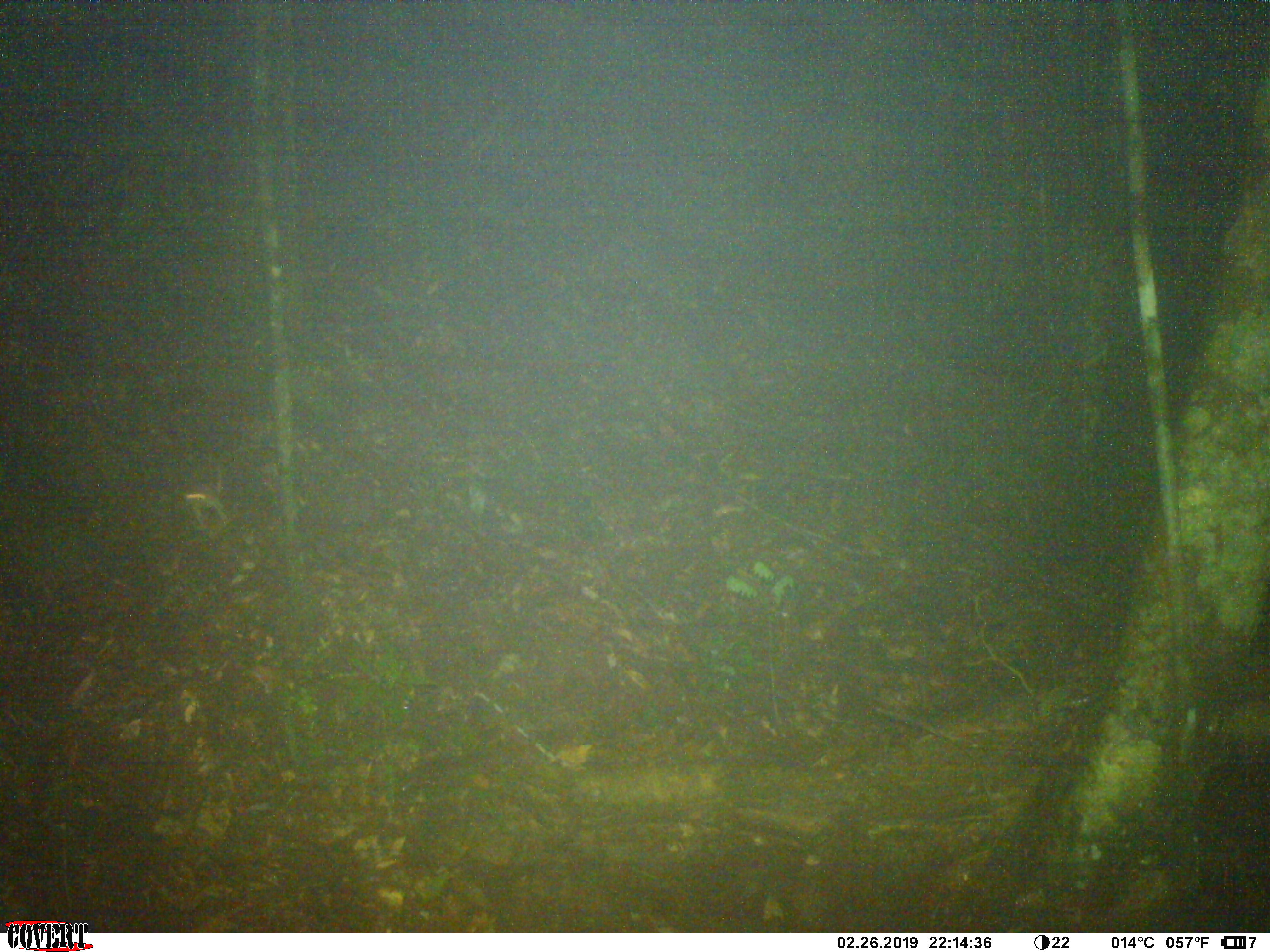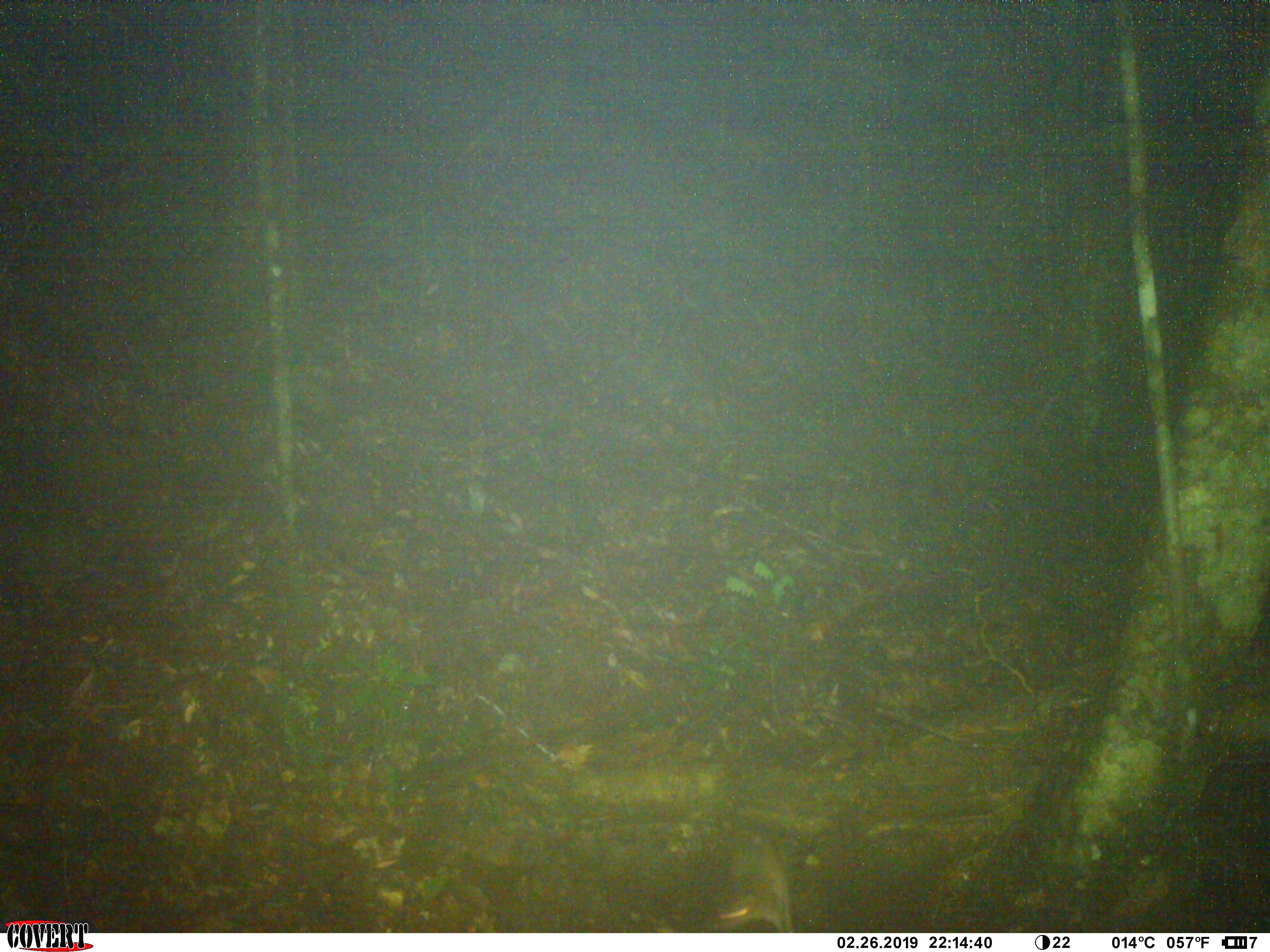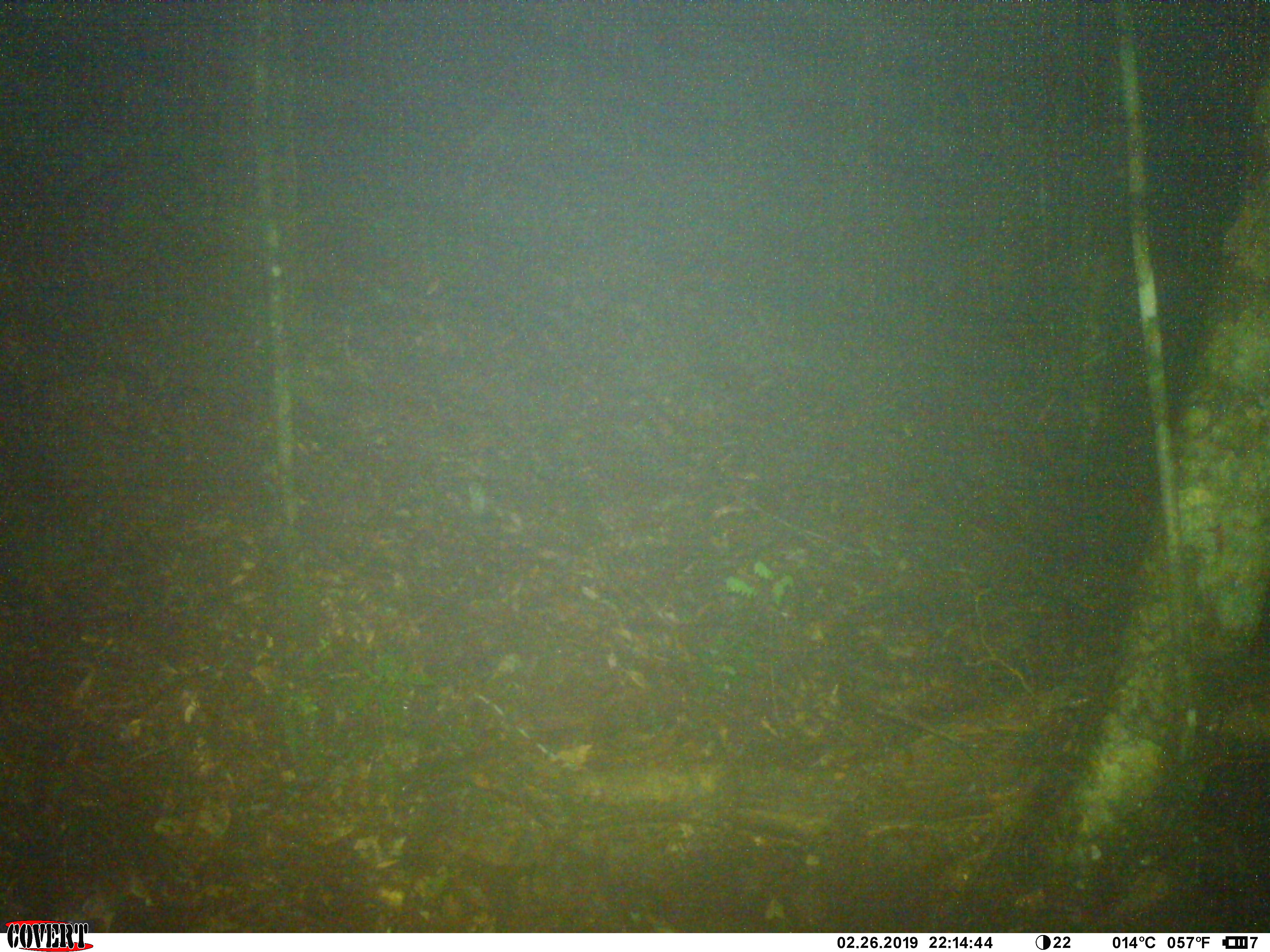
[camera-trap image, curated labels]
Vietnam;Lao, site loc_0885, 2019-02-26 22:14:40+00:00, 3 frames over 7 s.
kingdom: Animalia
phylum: Chordata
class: Mammalia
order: Rodentia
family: Muridae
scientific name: Muridae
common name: old-world mice and rats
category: unidentified murid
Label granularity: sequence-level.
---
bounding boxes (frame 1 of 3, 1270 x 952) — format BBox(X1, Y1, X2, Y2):
unidentified murid: BBox(173, 455, 234, 534)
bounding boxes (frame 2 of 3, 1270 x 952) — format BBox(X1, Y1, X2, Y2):
unidentified murid: BBox(706, 826, 797, 932)